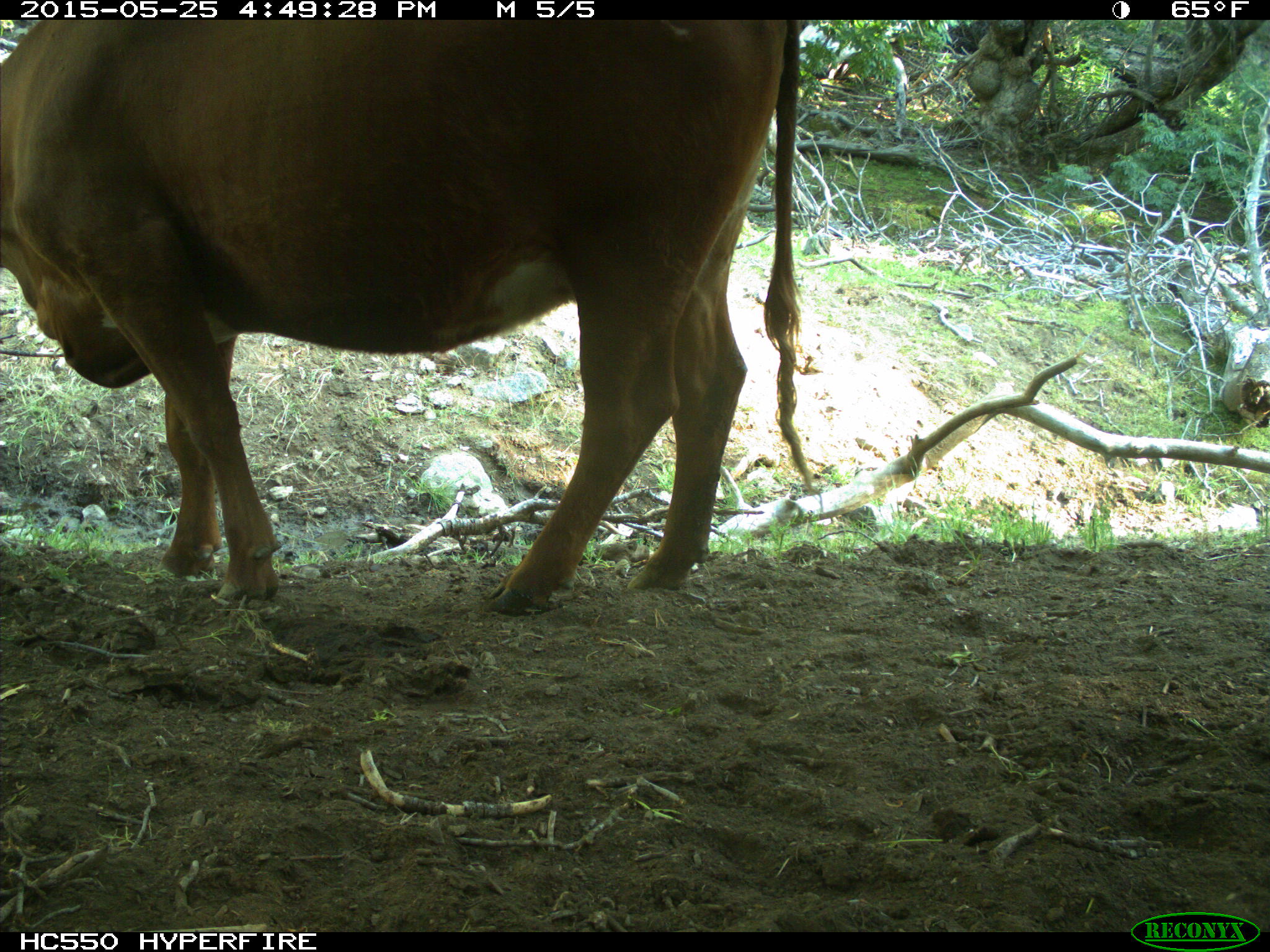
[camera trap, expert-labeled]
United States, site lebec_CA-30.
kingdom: Animalia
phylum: Chordata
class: Mammalia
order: Artiodactyla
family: Bovidae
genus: Bos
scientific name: Bos taurus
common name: domestic cow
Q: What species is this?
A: Bos taurus (domestic cow).